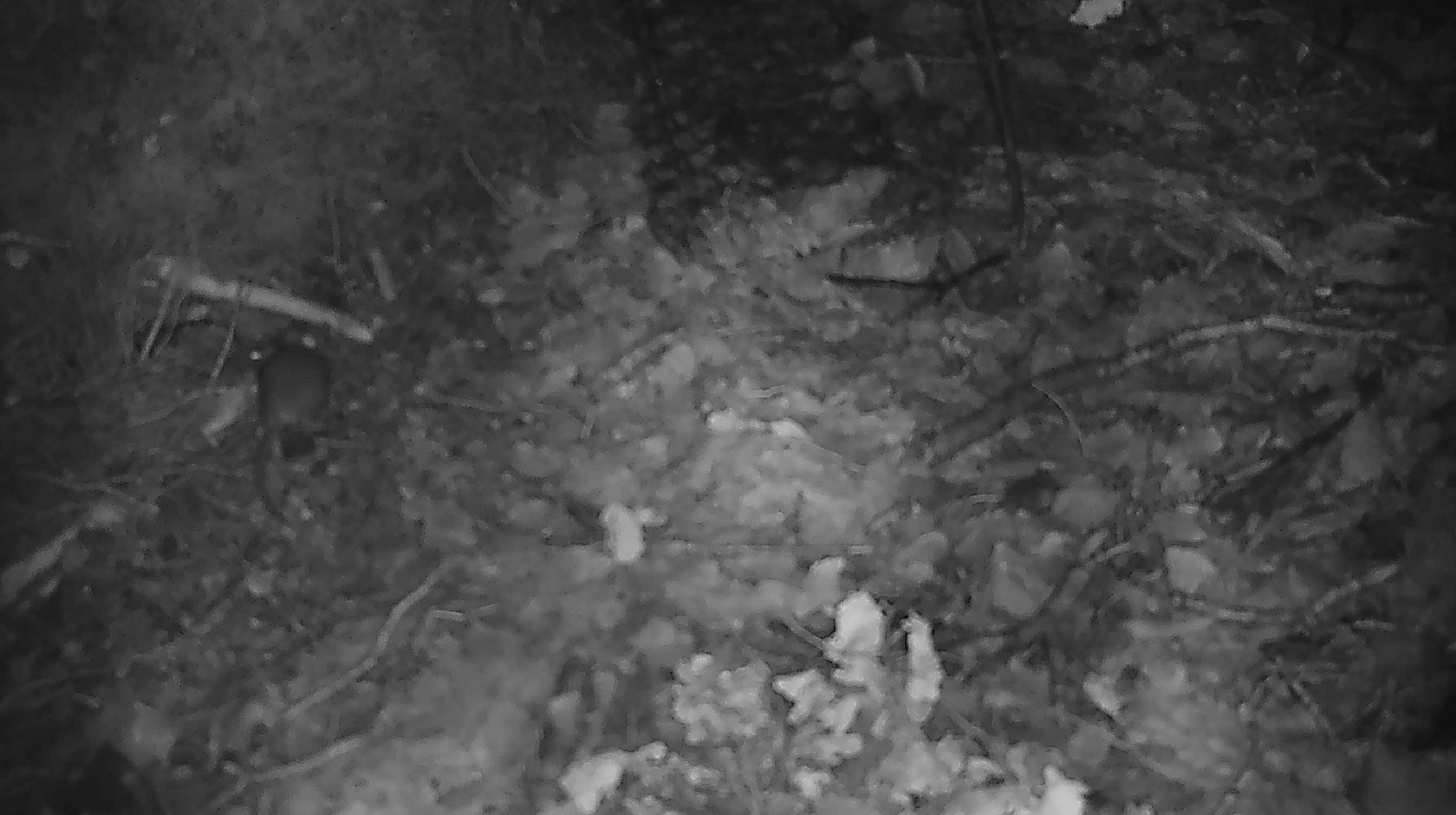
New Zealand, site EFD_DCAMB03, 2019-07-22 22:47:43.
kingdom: Animalia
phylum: Chordata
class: Mammalia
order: Rodentia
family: Muridae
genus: Mus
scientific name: Mus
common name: mouse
Mouse (Mus).